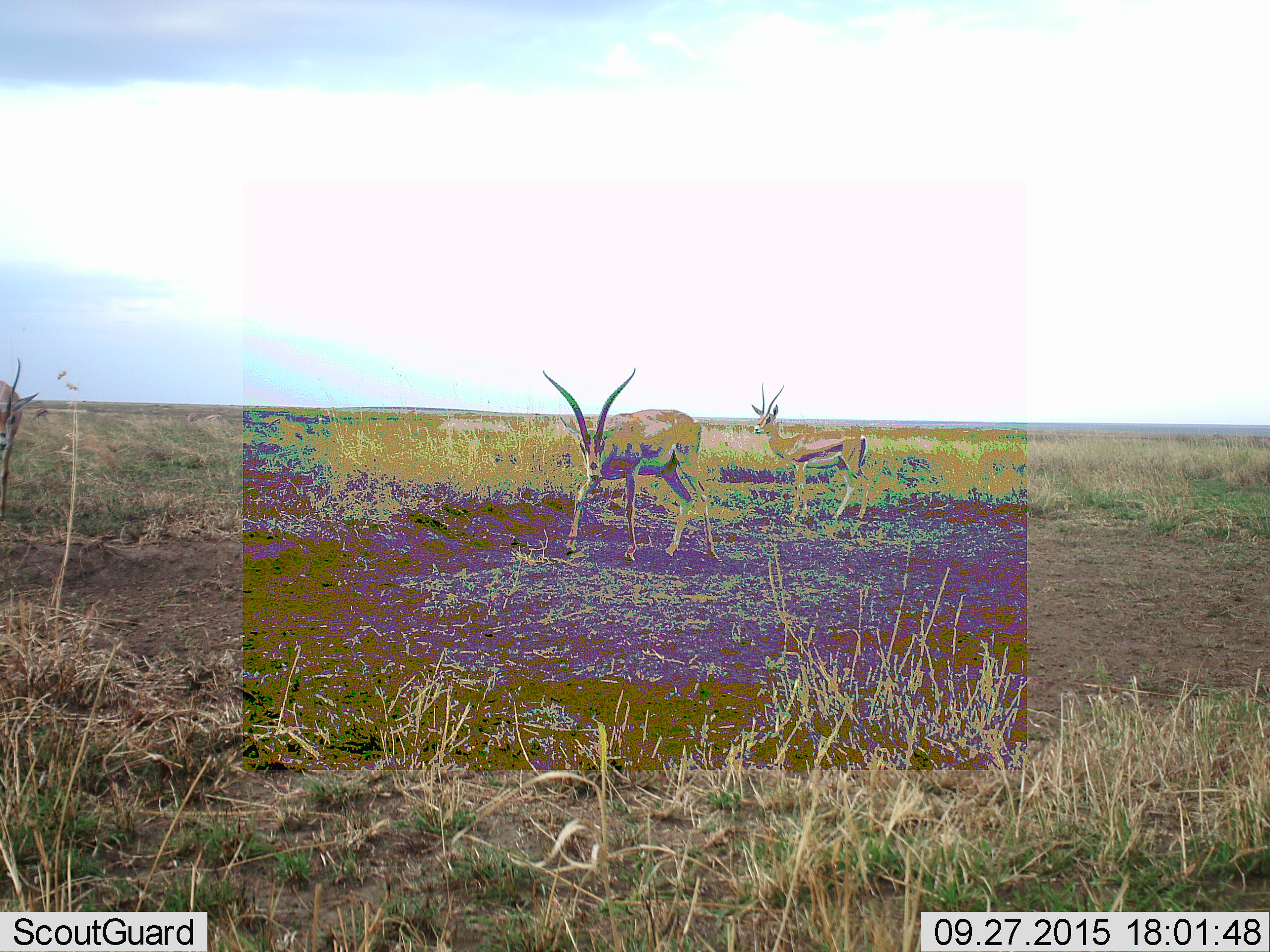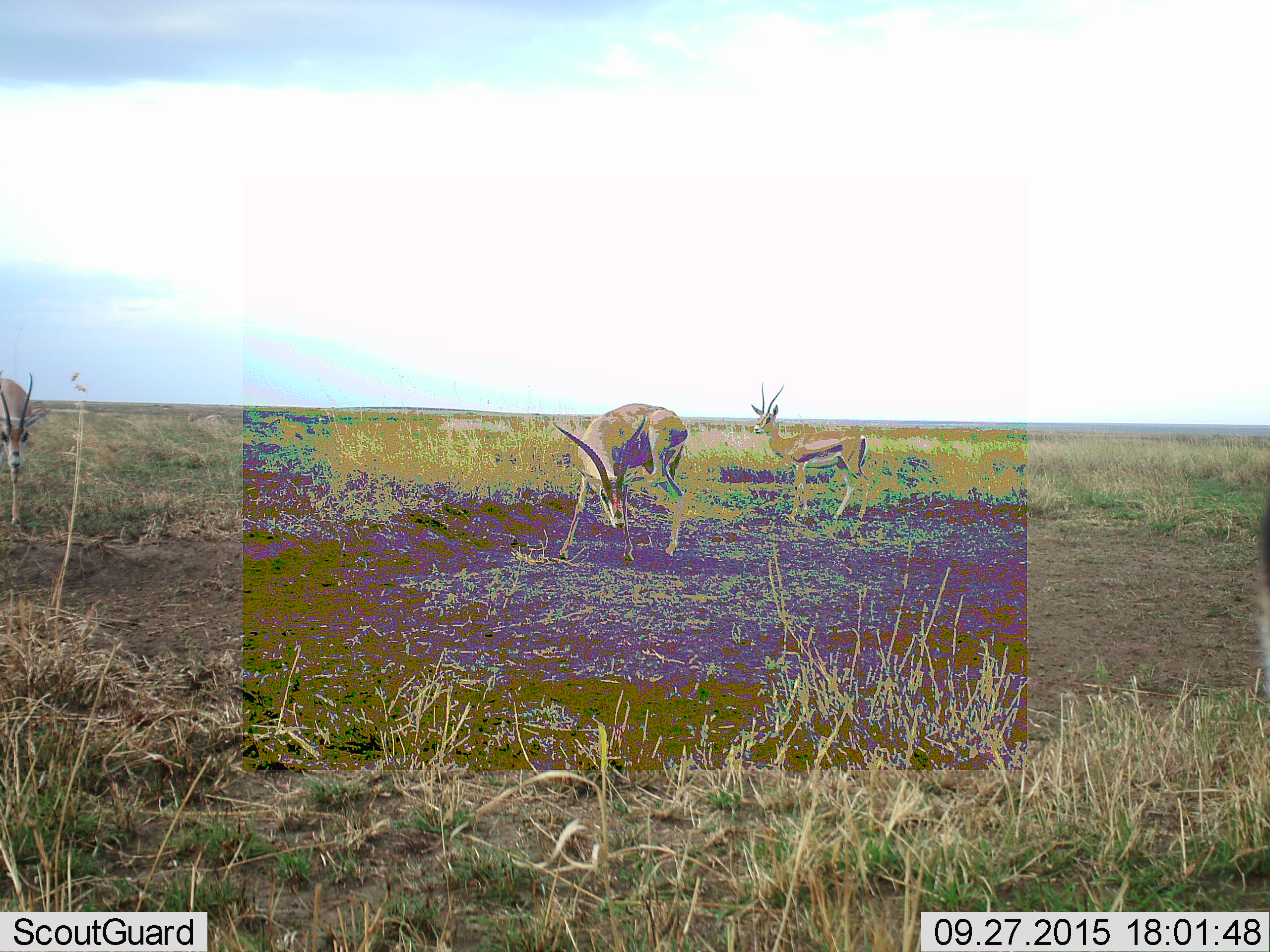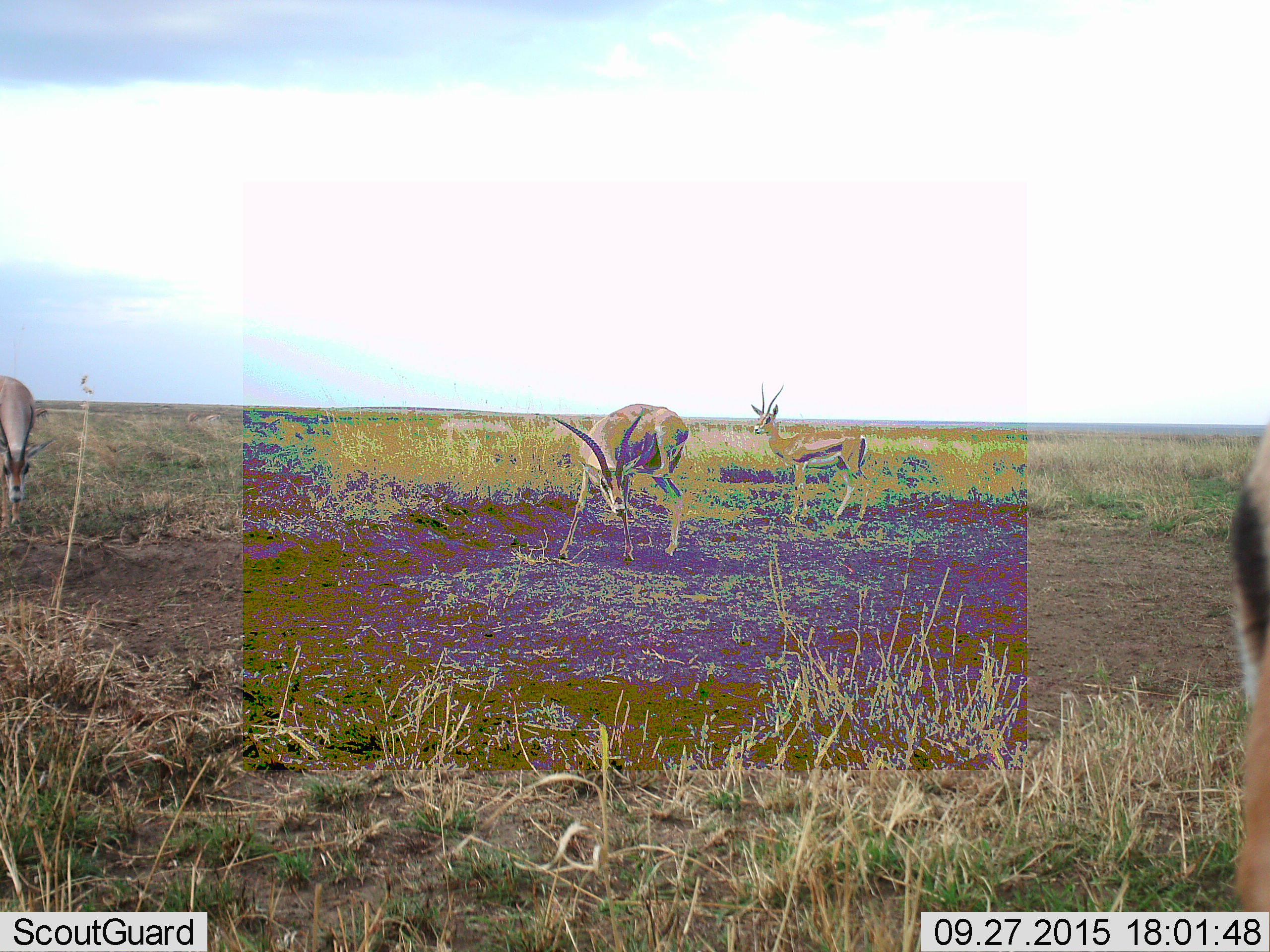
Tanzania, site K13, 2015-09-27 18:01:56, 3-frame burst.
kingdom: Animalia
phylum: Chordata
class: Mammalia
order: Artiodactyla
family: Bovidae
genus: Eudorcas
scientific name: Eudorcas thomsonii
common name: thomson's gazelle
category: gazellethomsons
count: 4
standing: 75%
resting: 0%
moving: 50%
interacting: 0%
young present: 0%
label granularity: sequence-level